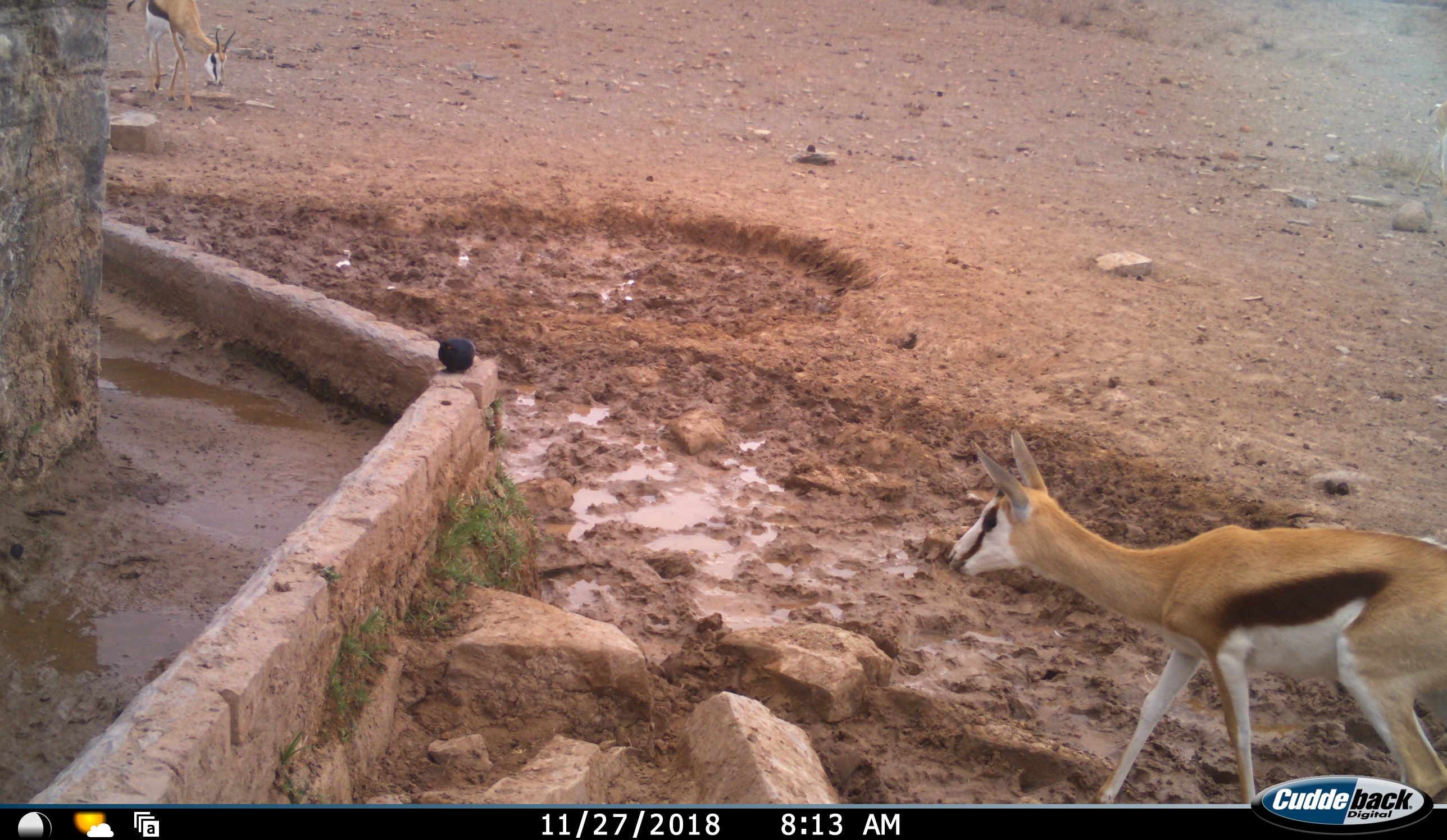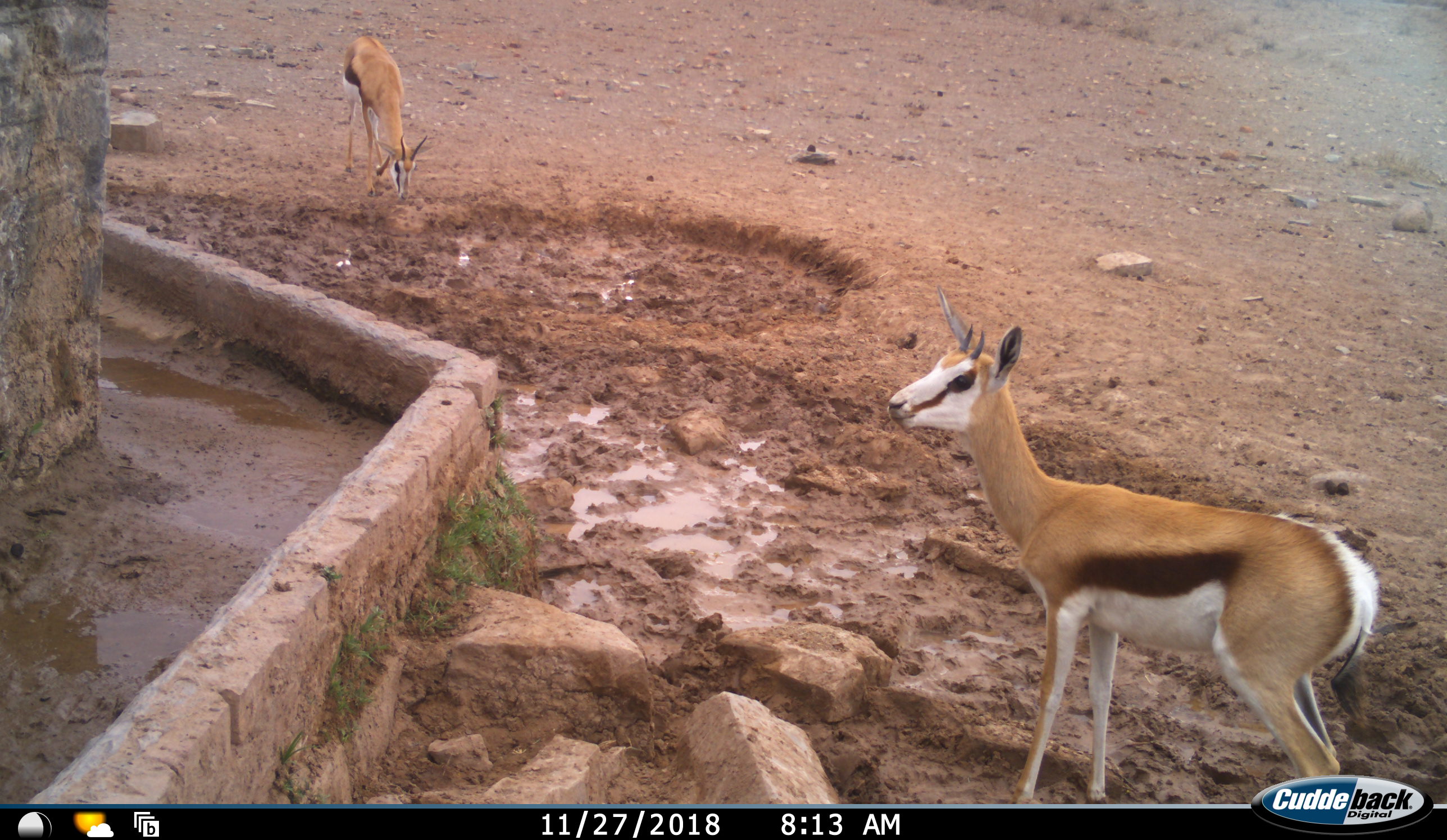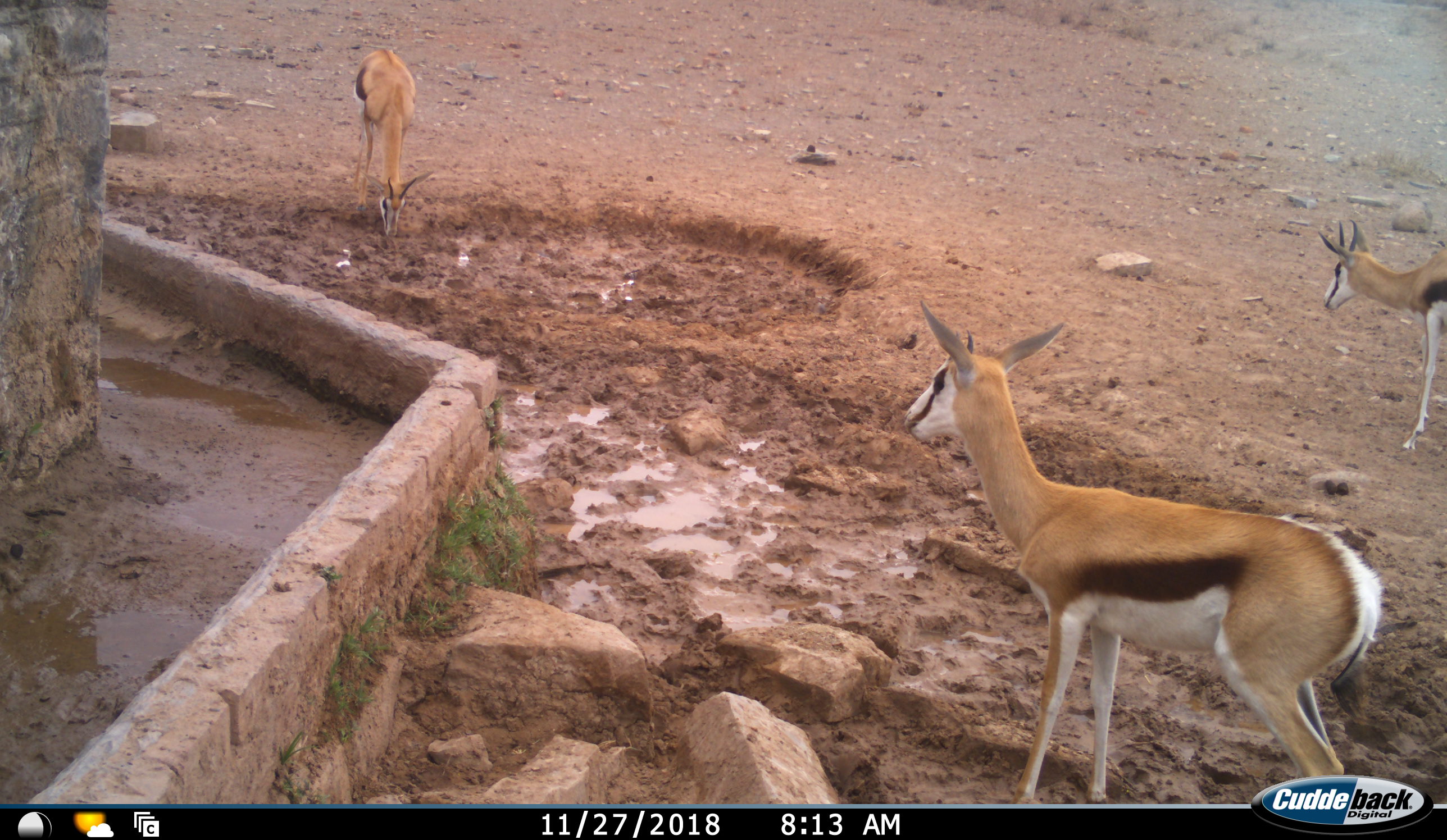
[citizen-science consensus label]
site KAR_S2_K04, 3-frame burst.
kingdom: Animalia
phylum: Chordata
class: Mammalia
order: Artiodactyla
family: Bovidae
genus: Antidorcas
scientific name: Antidorcas marsupialis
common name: springbok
Springbok (Antidorcas marsupialis), count 3. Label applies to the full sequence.